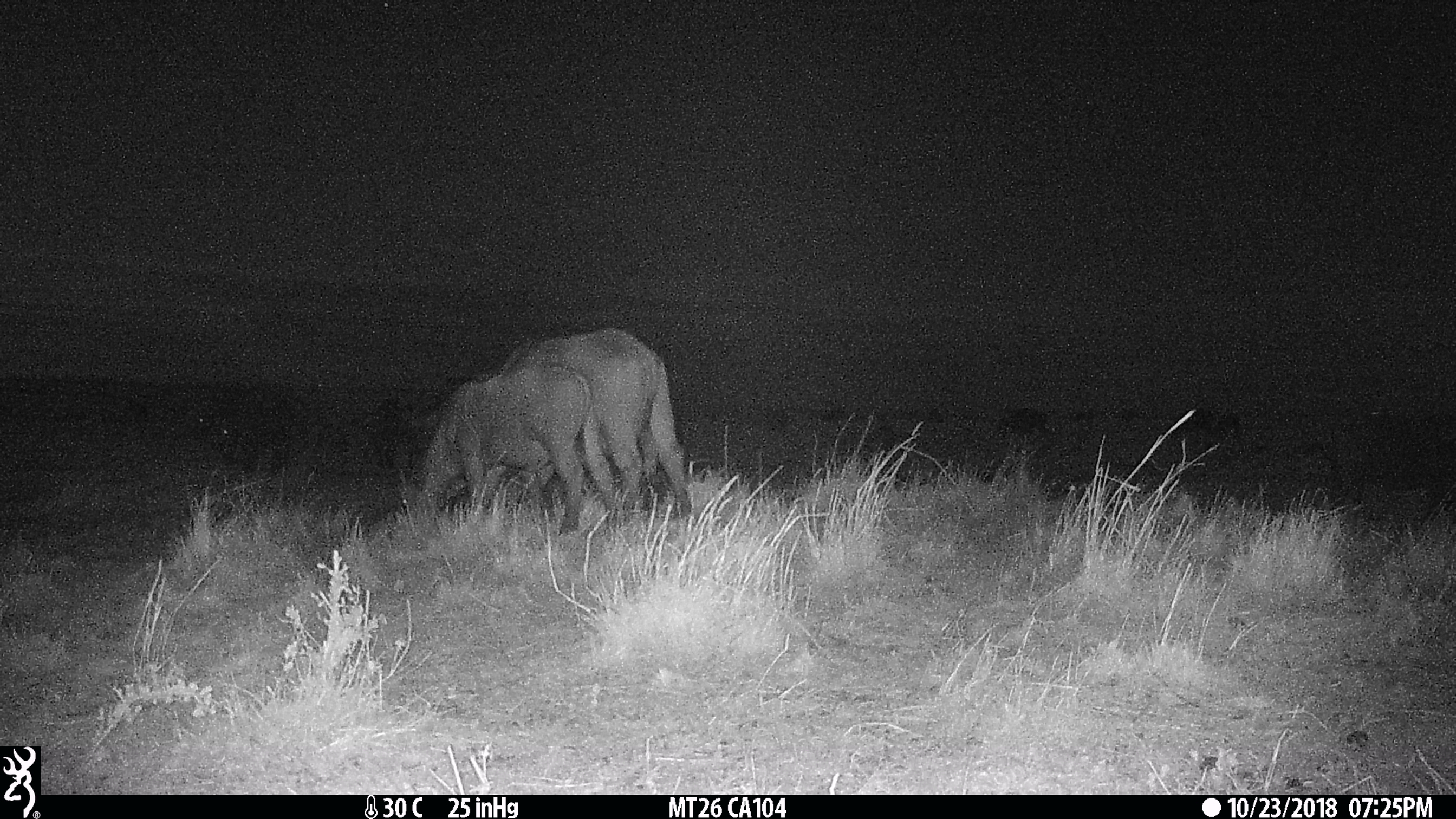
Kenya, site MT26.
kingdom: Animalia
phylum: Chordata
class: Mammalia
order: Artiodactyla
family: Bovidae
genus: Syncerus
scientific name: Syncerus caffer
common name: buffalo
Buffalo (Syncerus caffer).